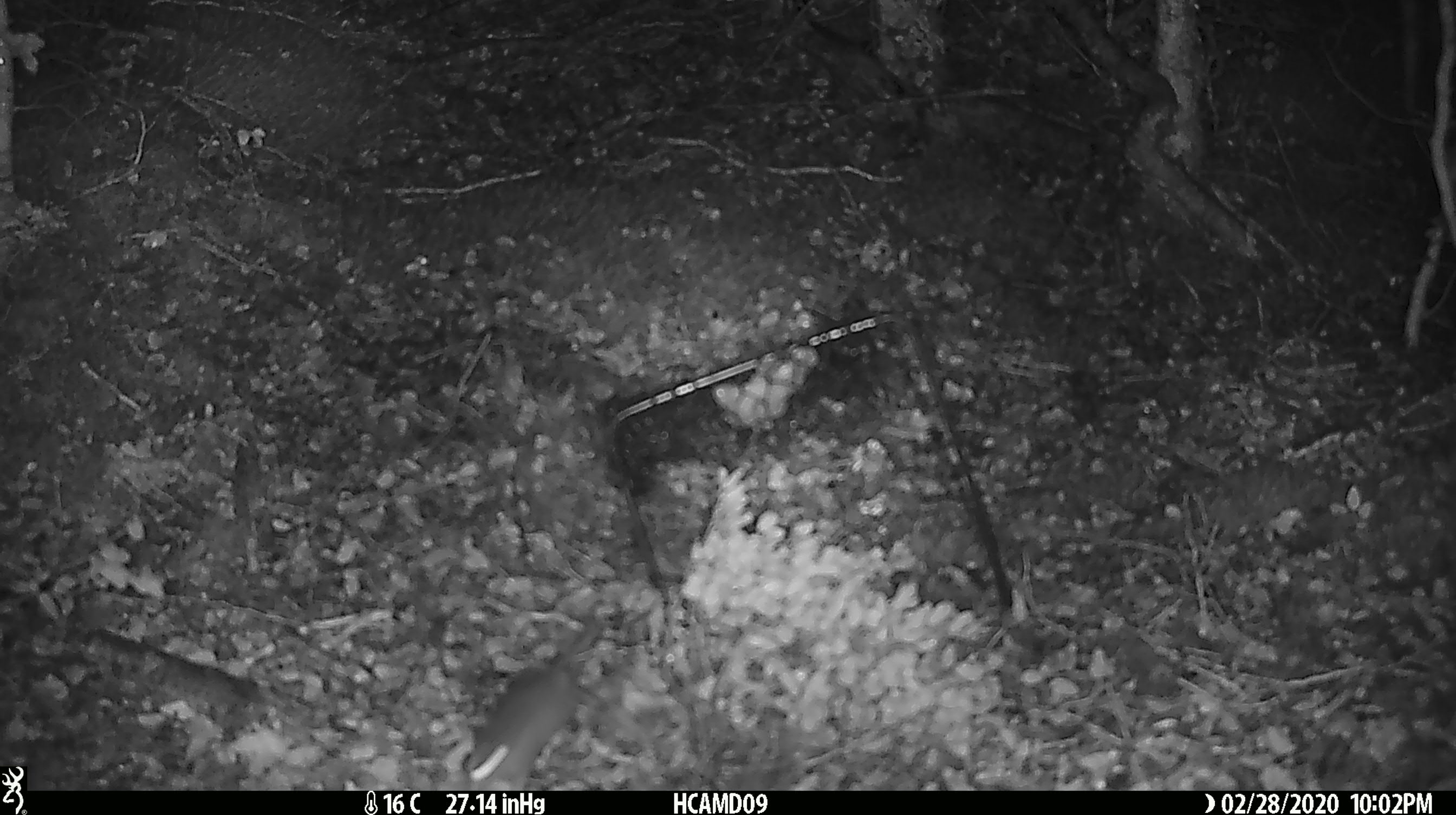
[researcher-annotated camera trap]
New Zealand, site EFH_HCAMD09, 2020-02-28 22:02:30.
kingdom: Animalia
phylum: Chordata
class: Mammalia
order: Rodentia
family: Muridae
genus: Mus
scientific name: Mus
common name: mouse